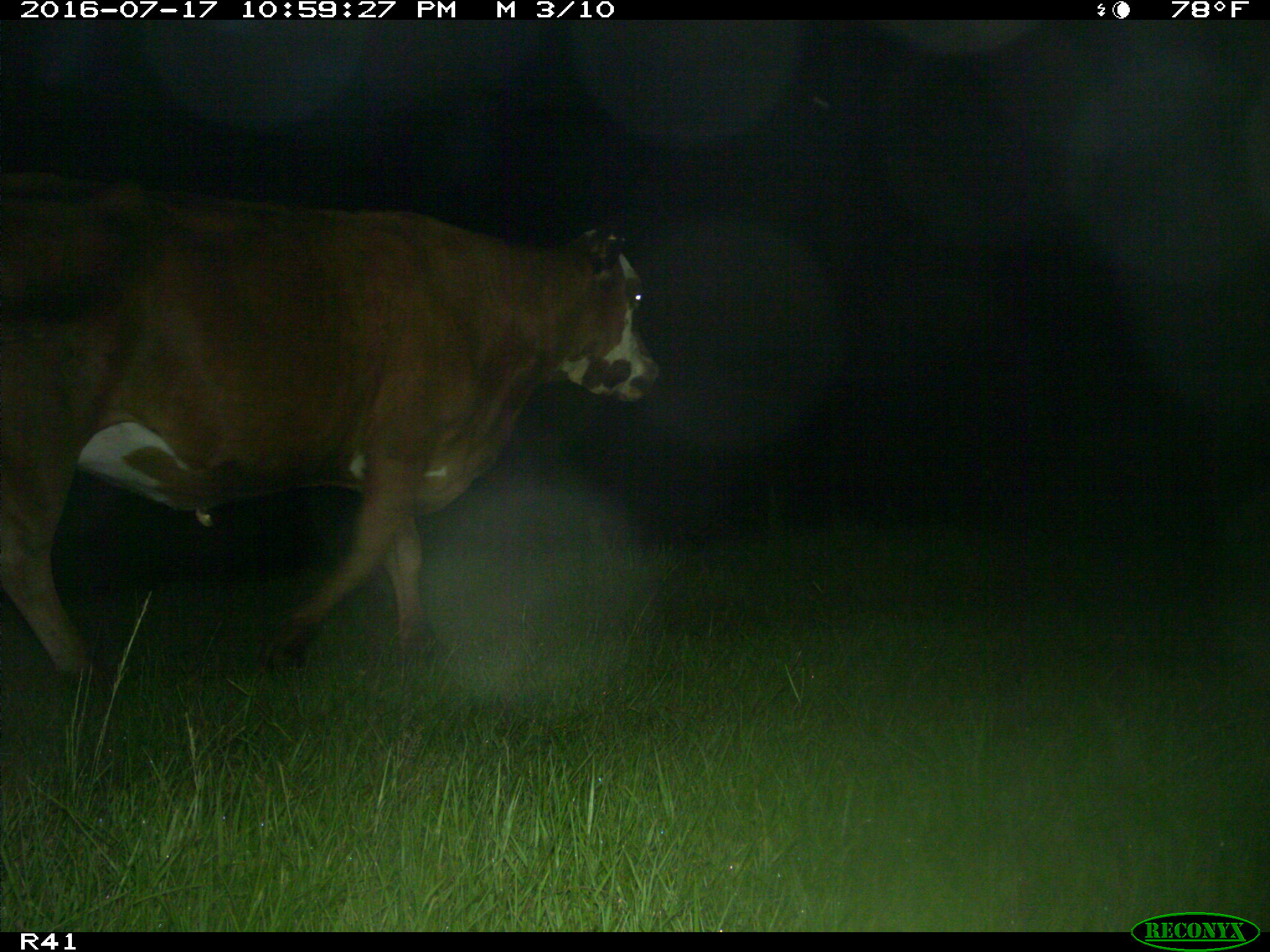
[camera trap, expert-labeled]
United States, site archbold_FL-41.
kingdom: Animalia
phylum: Chordata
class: Mammalia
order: Artiodactyla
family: Bovidae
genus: Bos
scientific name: Bos taurus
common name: domestic cow